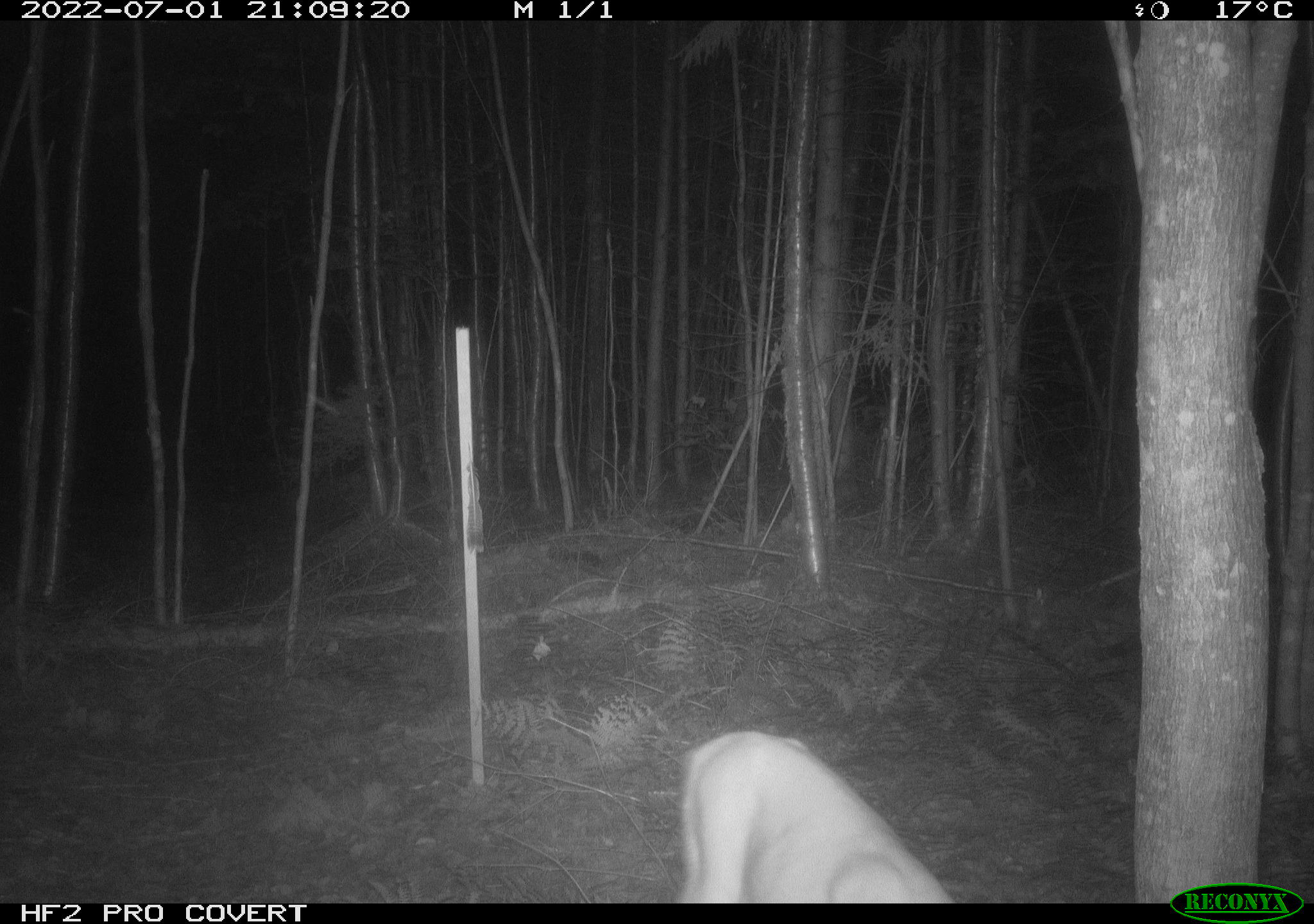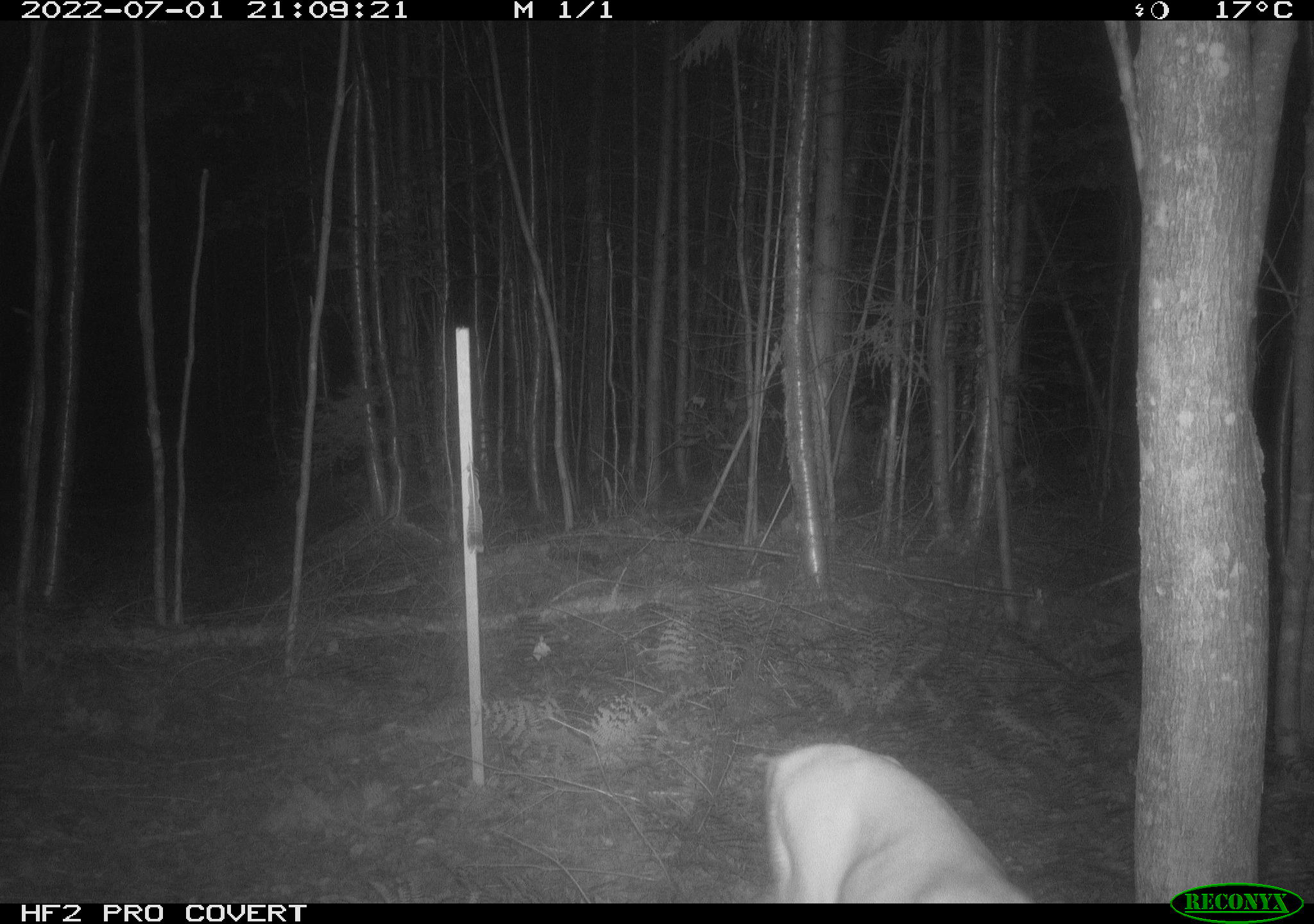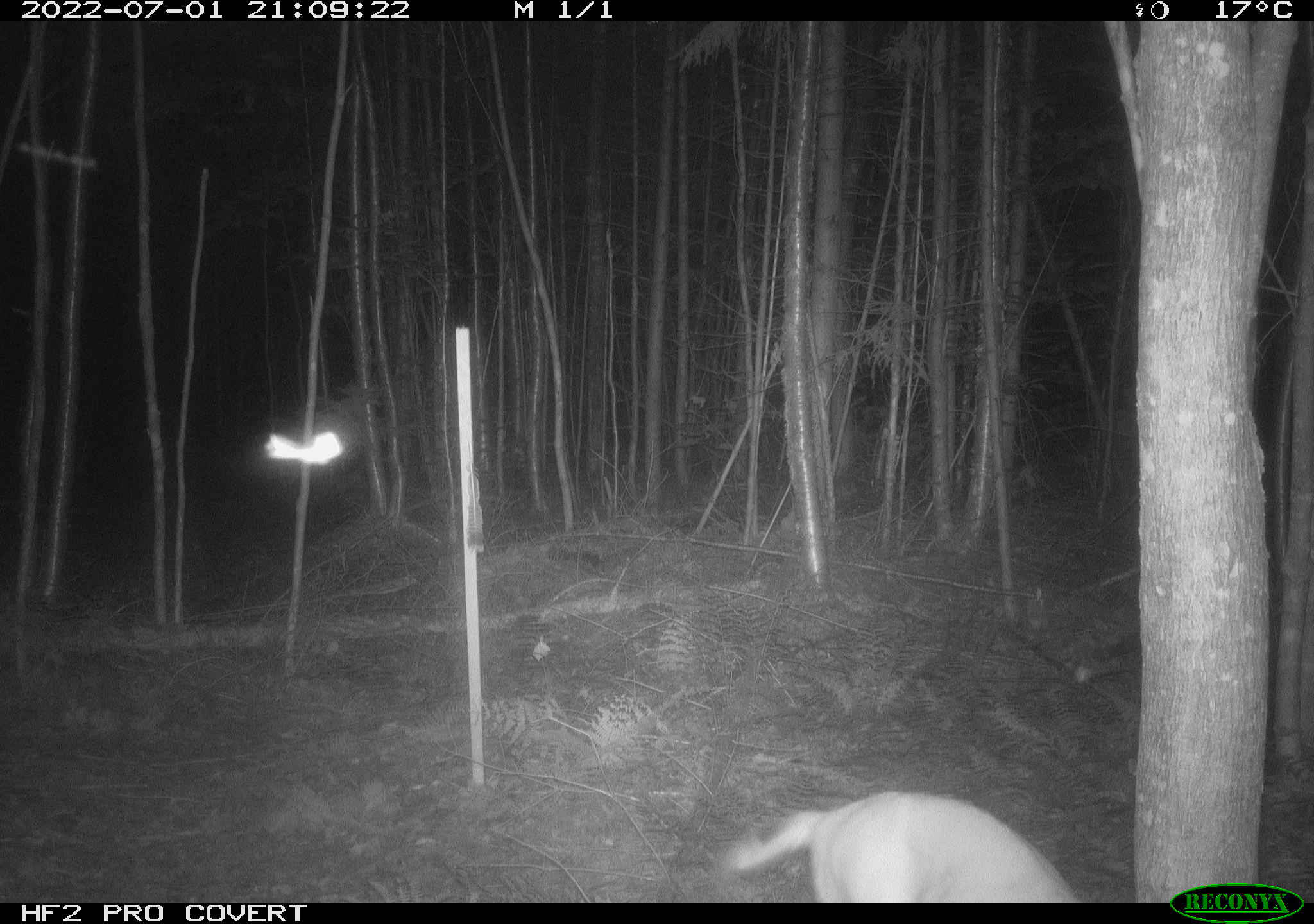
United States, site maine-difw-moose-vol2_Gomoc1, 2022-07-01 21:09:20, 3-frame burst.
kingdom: Animalia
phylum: Chordata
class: Mammalia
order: Artiodactyla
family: Cervidae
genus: Odocoileus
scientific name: Odocoileus virginianus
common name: white-tailed deer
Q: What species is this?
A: White-tailed deer (Odocoileus virginianus).